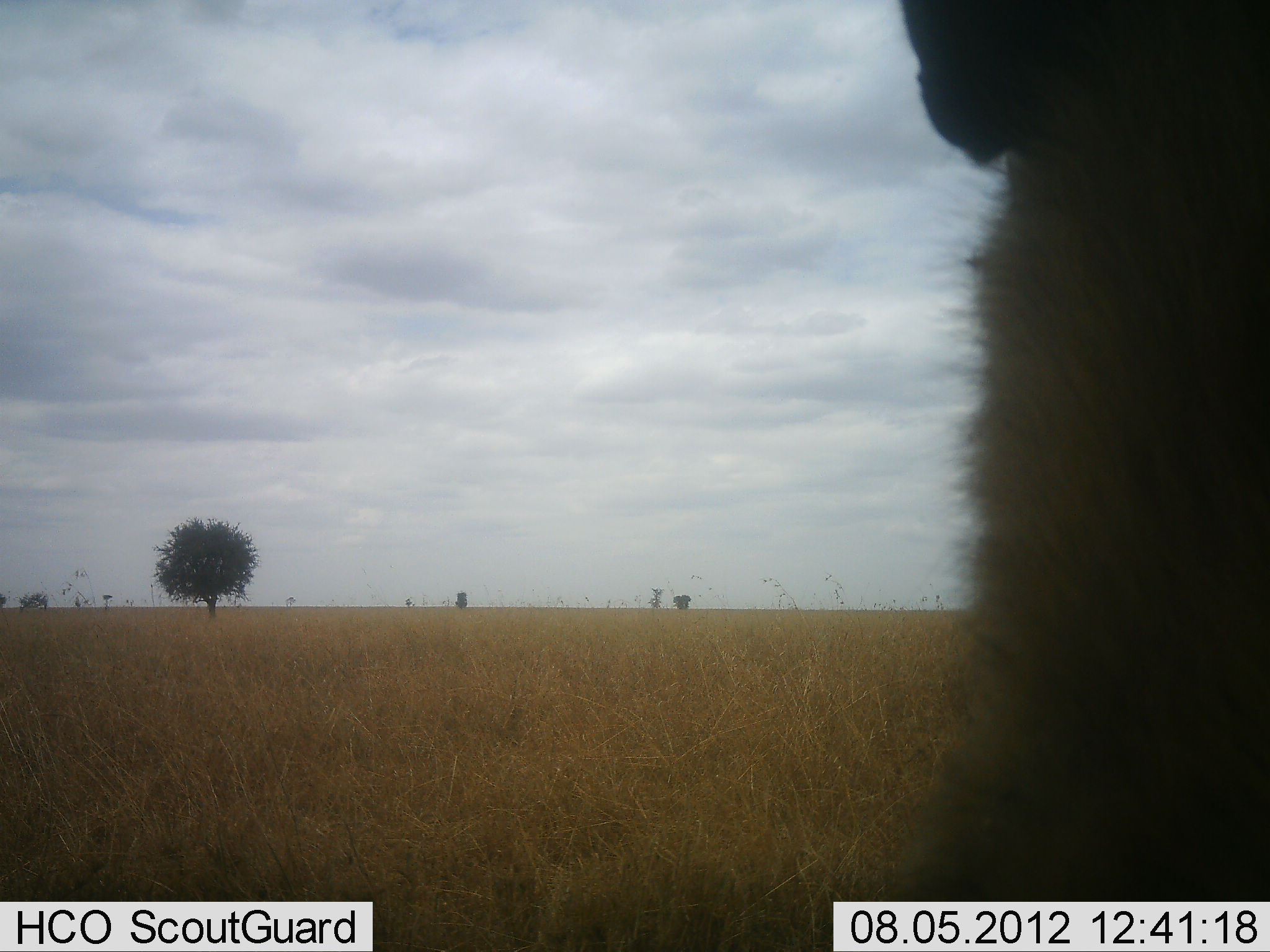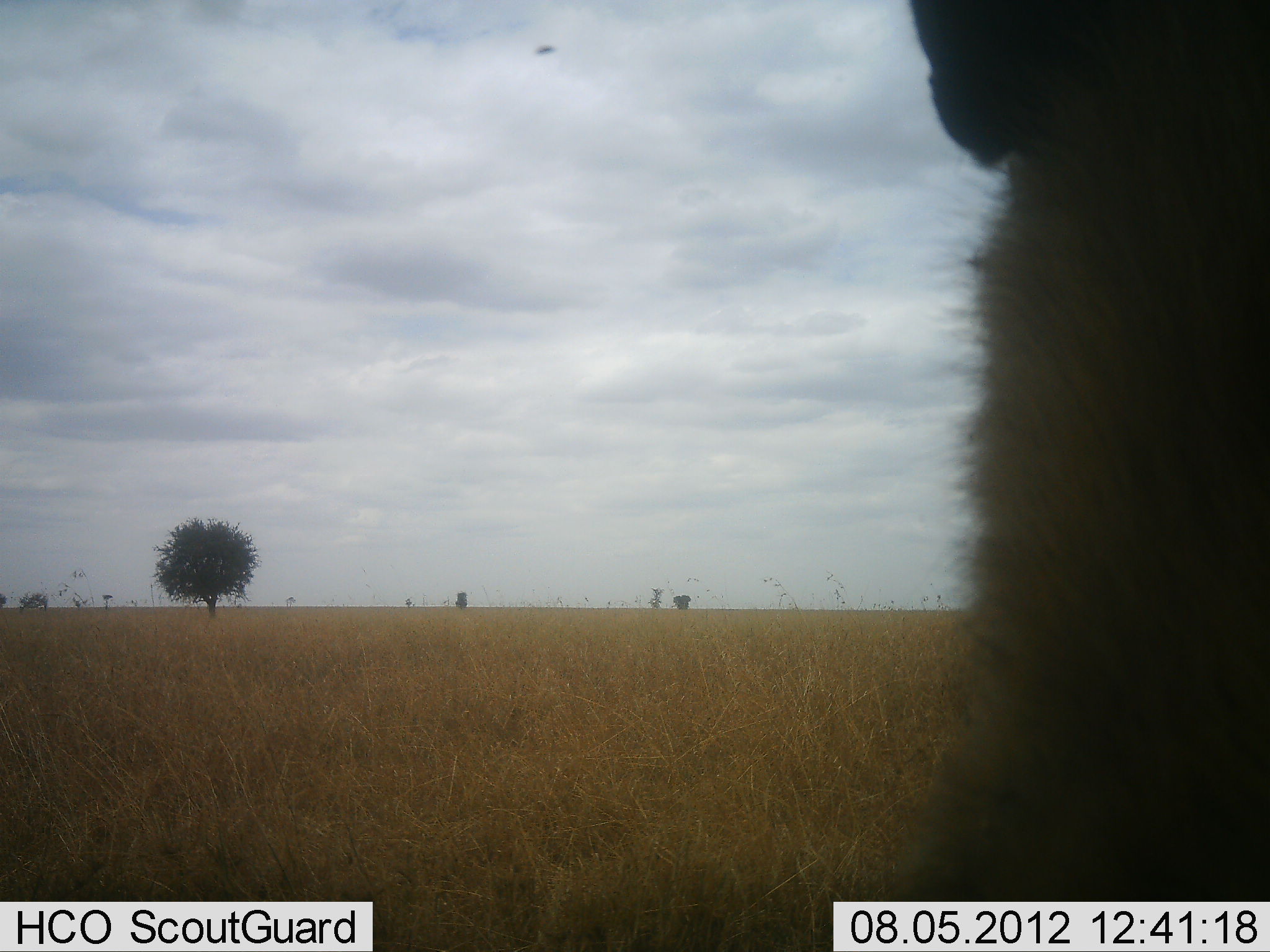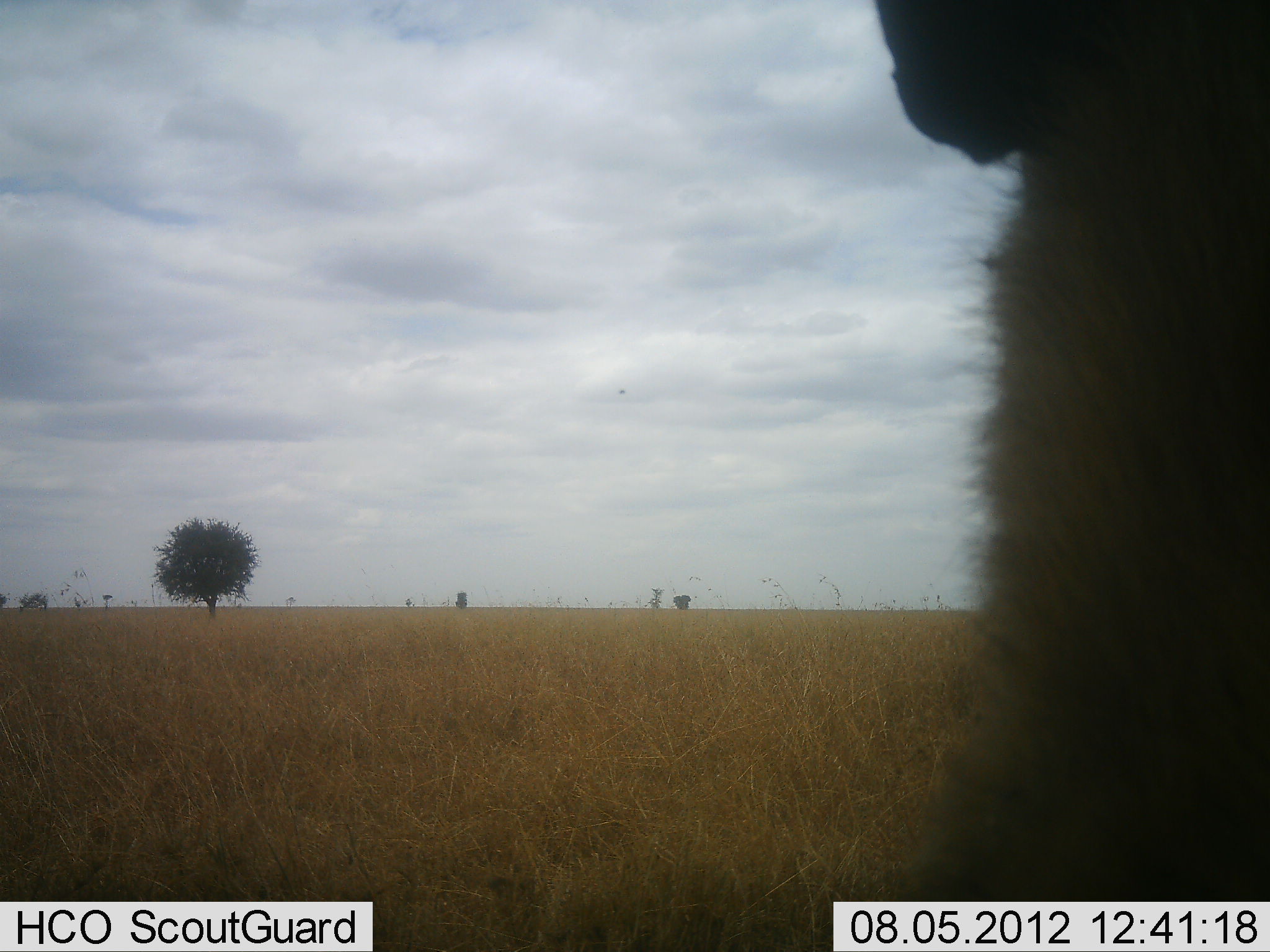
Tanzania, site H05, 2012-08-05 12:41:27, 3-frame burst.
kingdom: Animalia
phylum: Chordata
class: Mammalia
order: Primates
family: Cercopithecidae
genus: Papio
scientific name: Papio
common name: baboon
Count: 1.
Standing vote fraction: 44%.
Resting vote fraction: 56%.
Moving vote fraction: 0%.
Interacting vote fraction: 0%.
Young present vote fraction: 0%.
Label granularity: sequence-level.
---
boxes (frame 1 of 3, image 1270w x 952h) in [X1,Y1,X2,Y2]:
animal: [897,0,1270,902]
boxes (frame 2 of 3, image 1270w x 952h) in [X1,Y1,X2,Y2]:
animal: [904,0,1270,901]; [534,44,555,55]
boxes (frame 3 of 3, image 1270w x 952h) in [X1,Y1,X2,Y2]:
animal: [874,0,1270,902]